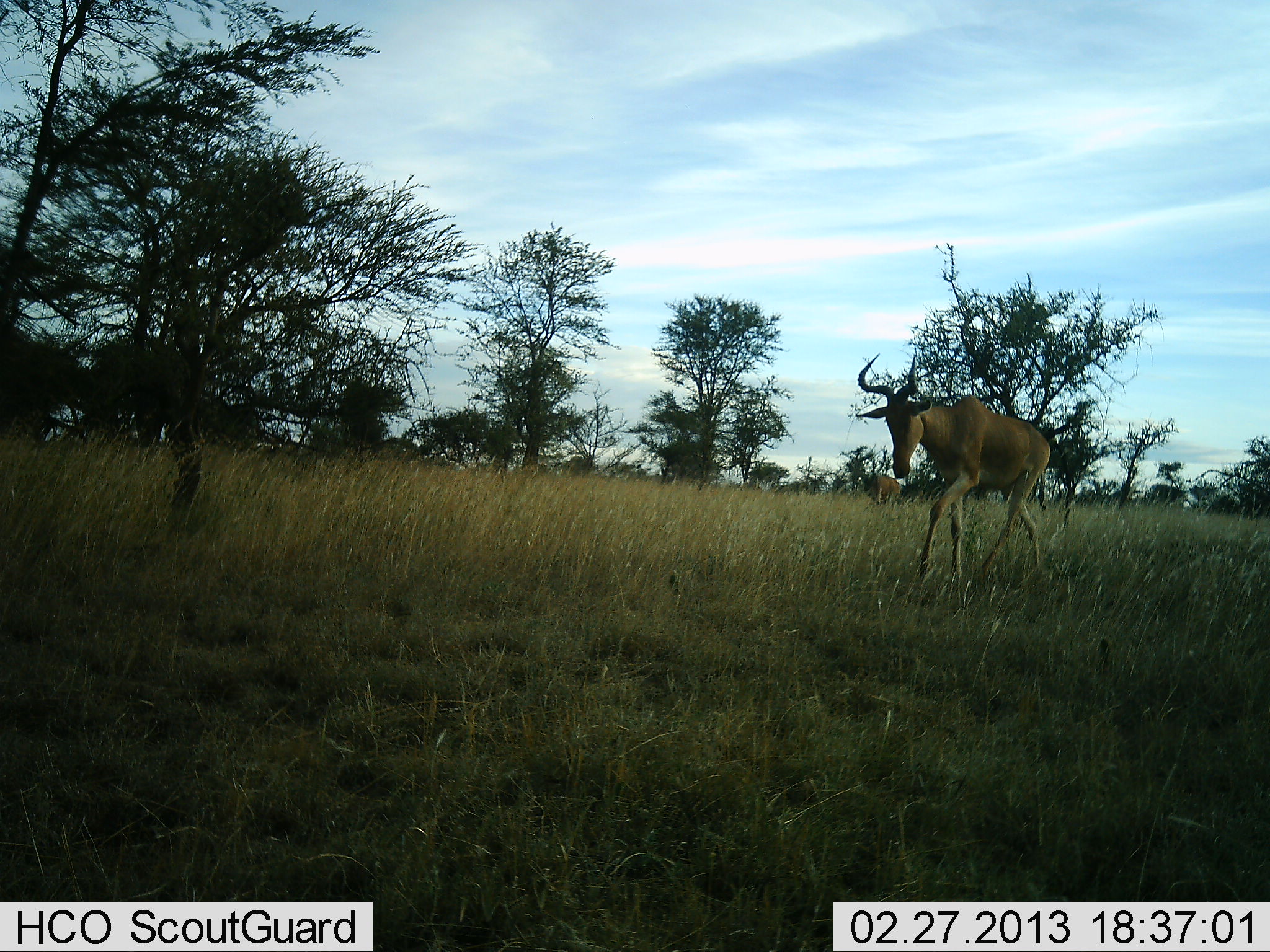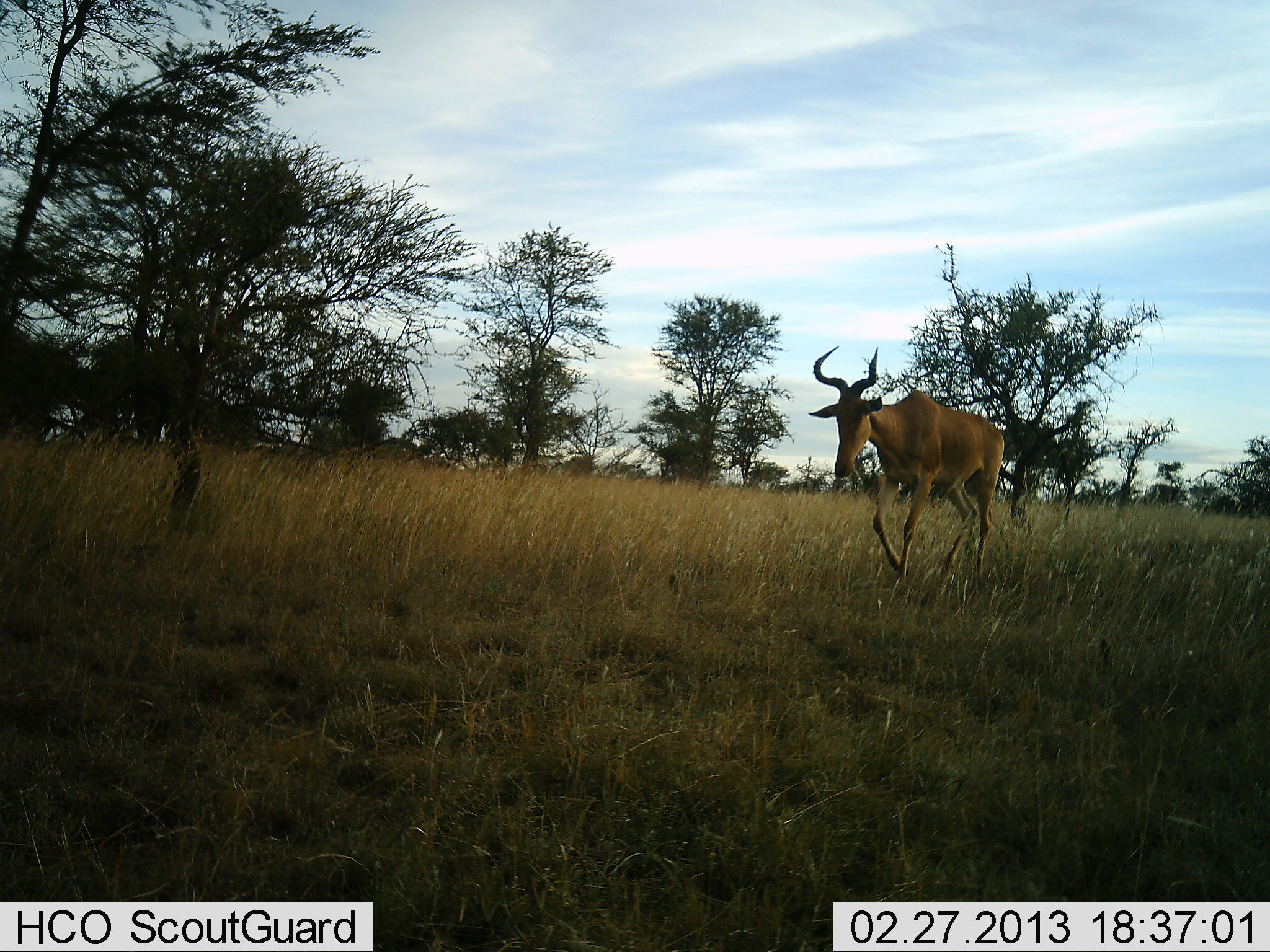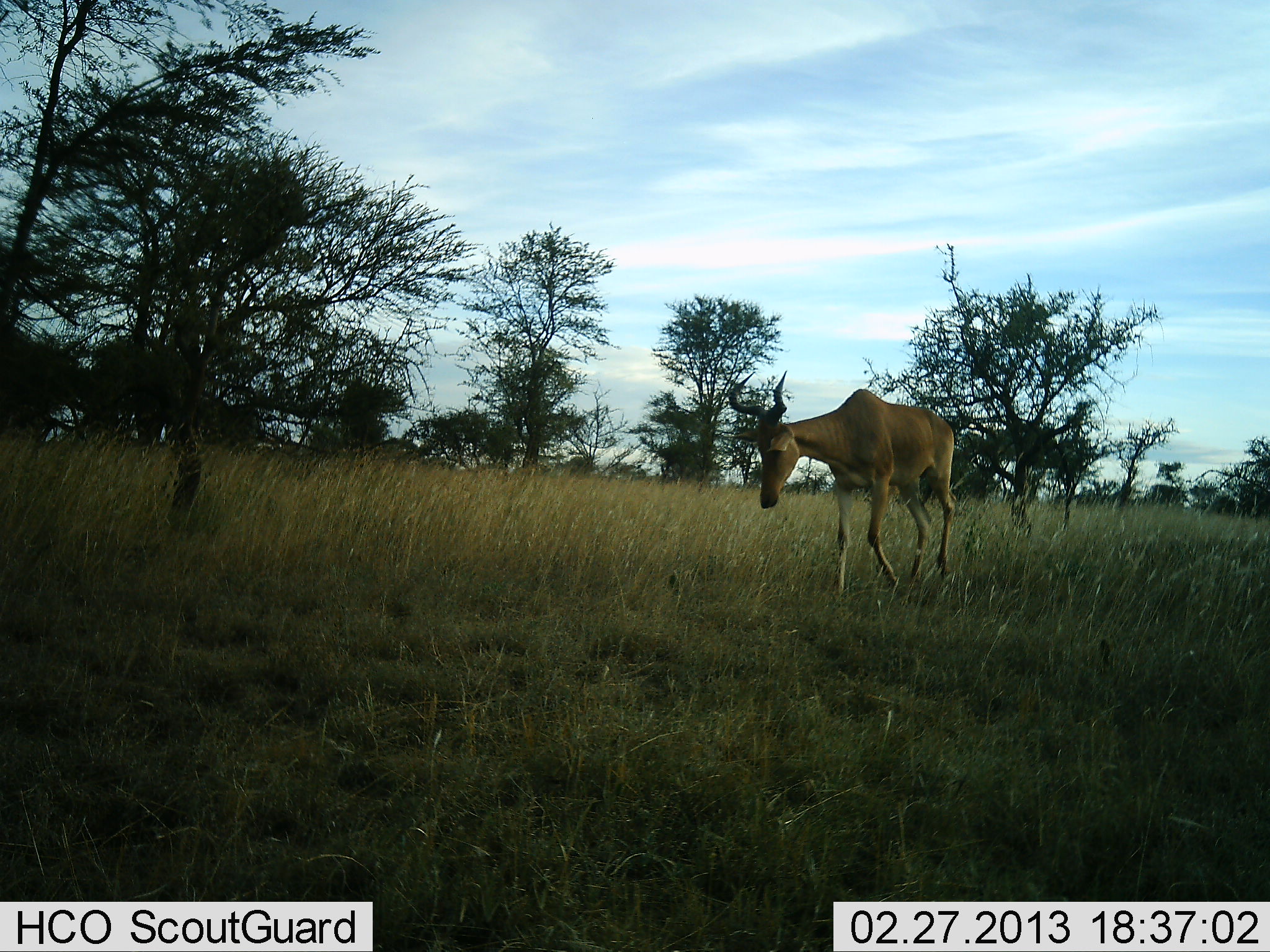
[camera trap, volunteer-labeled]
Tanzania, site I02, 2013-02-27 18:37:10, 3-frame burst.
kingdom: Animalia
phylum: Chordata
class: Mammalia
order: Artiodactyla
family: Bovidae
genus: Alcelaphus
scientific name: Alcelaphus buselaphus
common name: hartebeest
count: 1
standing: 13%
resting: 0%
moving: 96%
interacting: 0%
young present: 0%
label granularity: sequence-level